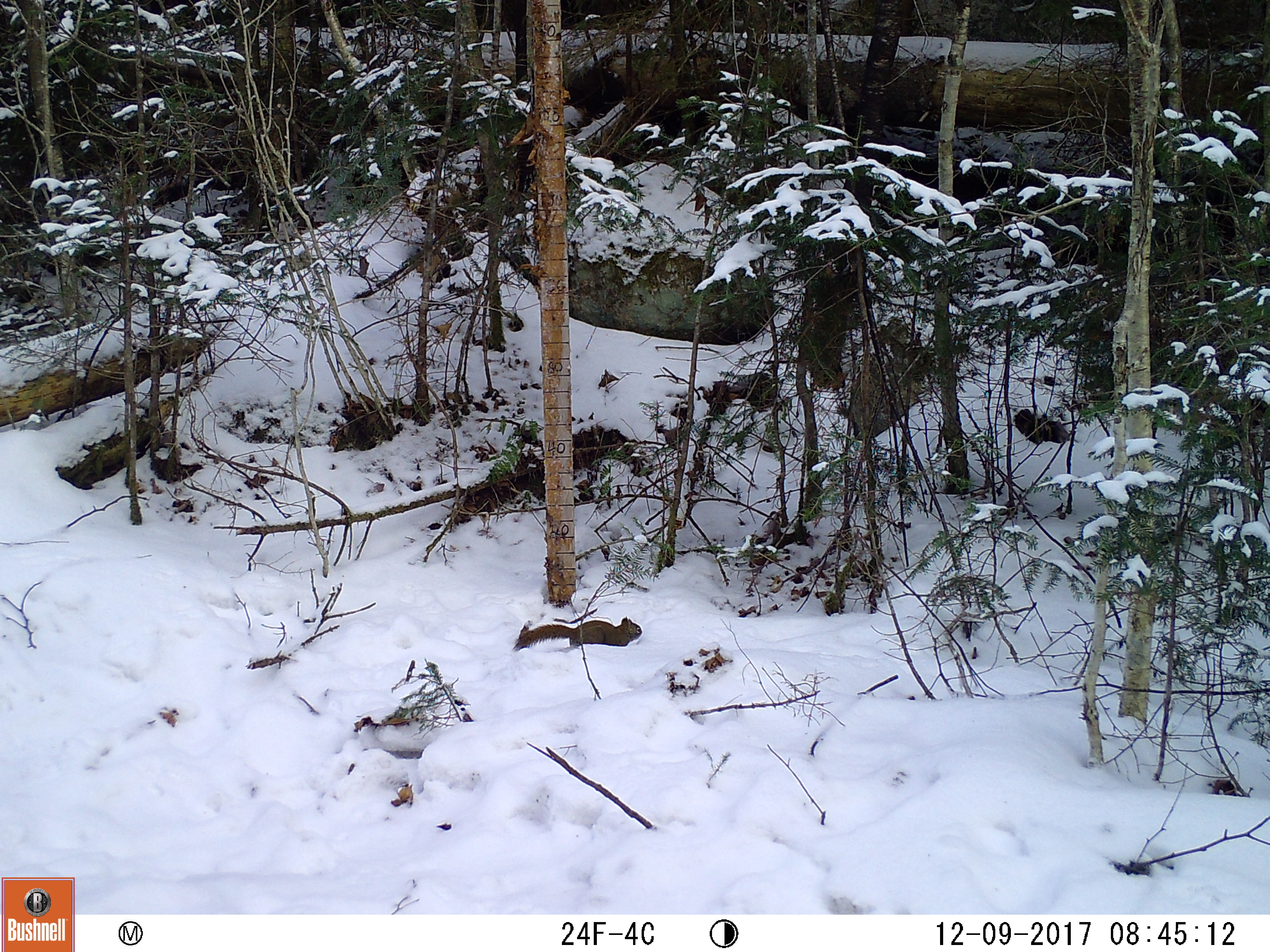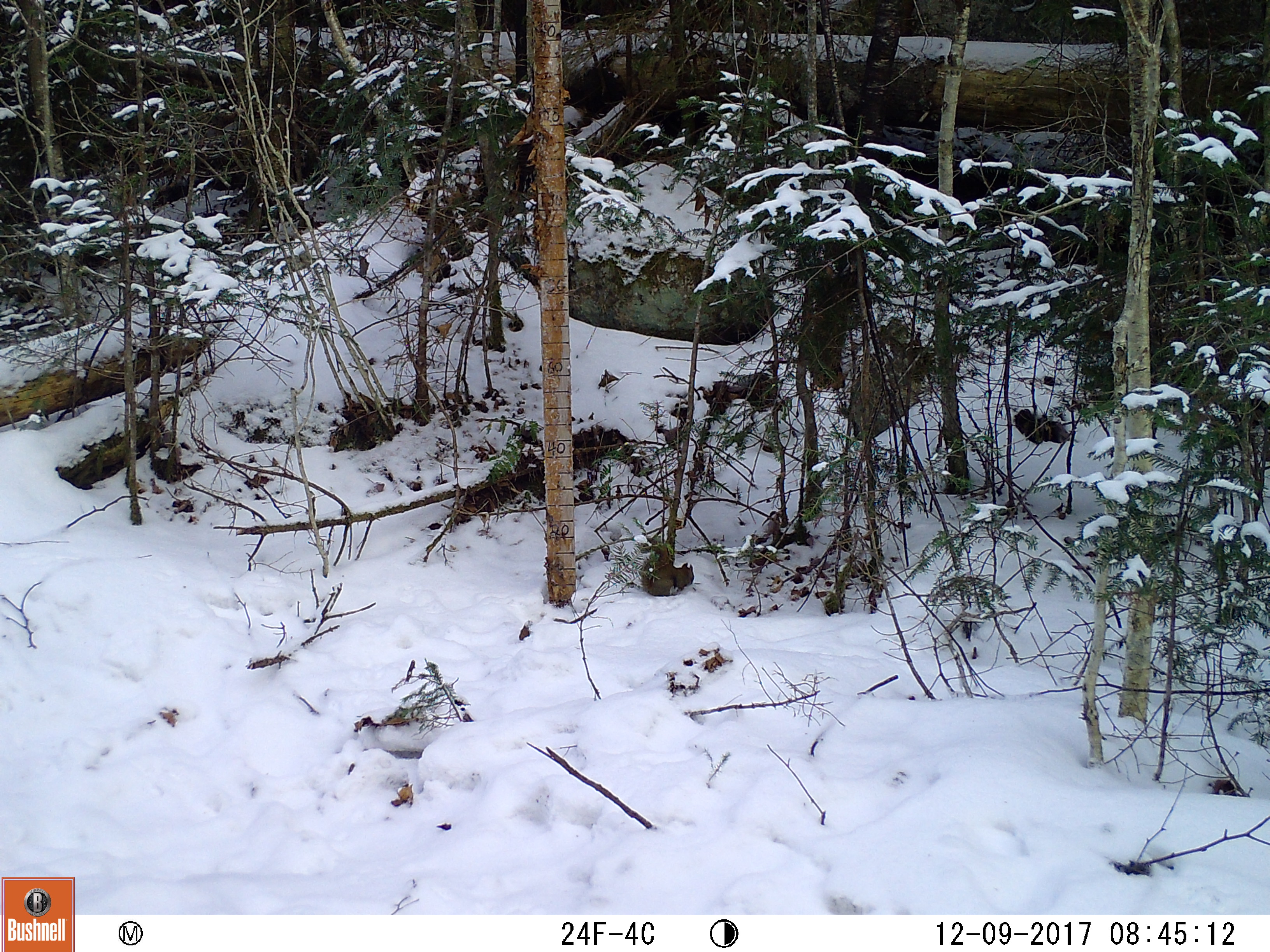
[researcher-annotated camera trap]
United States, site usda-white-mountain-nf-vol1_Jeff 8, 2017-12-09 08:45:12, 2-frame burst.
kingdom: Animalia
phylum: Chordata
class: Mammalia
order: Rodentia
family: Sciuridae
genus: Tamiasciurus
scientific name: Tamiasciurus hudsonicus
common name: red squirrel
Red squirrel (Tamiasciurus hudsonicus).